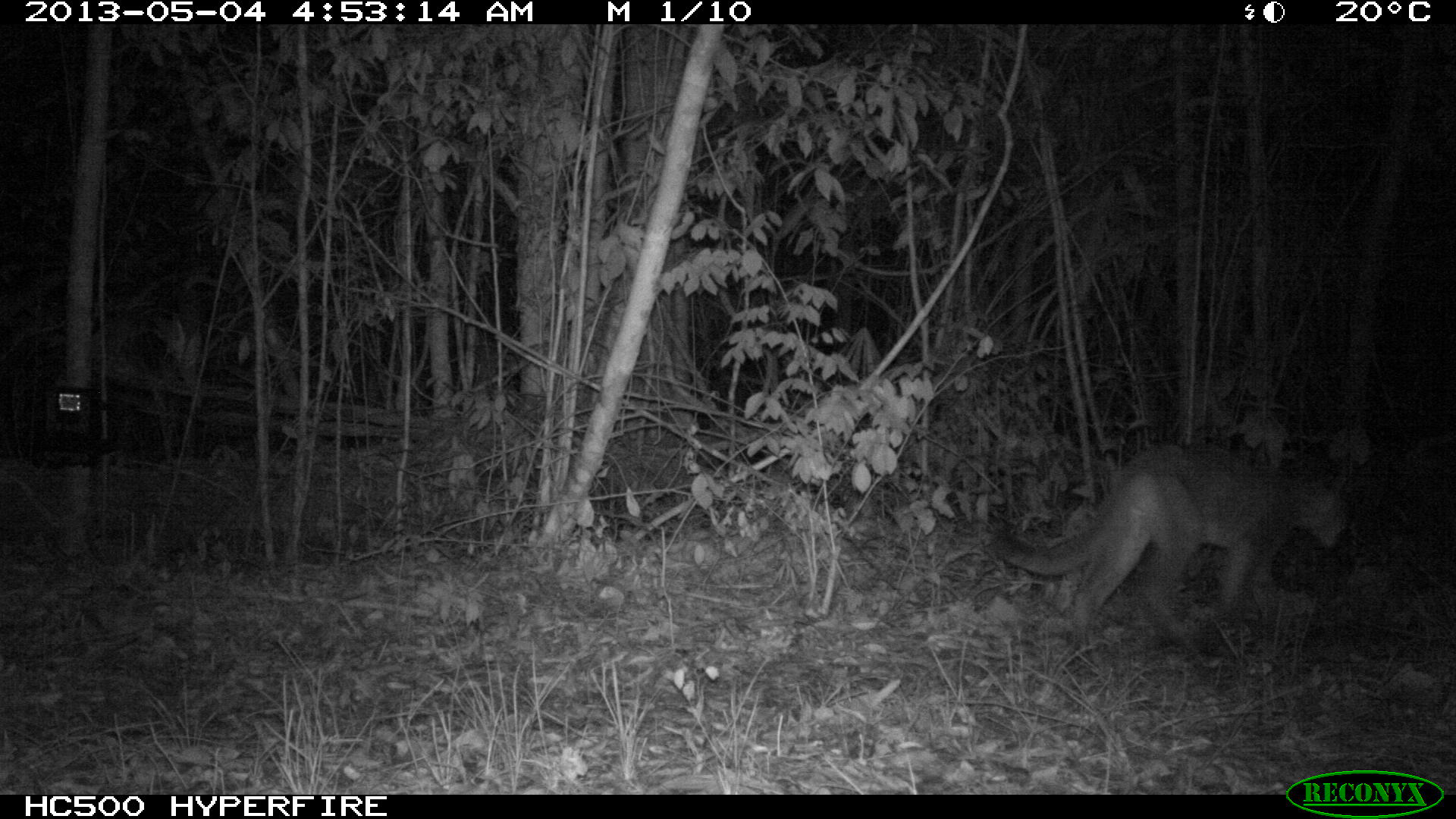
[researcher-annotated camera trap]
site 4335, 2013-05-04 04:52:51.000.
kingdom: Animalia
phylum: Chordata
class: Mammalia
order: Carnivora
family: Felidae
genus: Puma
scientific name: Puma concolor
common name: mountain lion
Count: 1.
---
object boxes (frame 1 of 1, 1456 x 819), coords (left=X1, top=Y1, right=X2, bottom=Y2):
puma concolor: (left=991, top=440, right=1355, bottom=630)